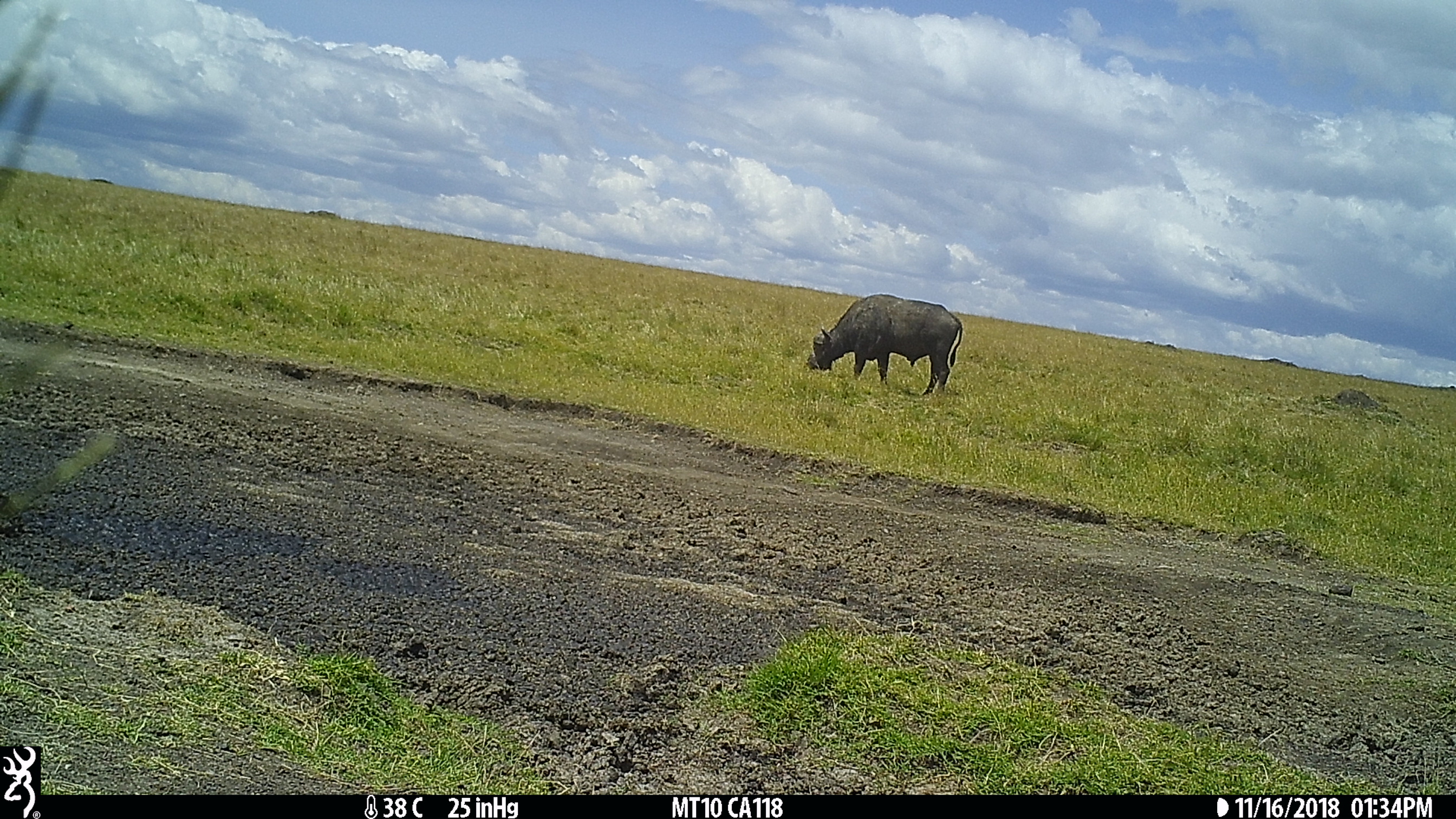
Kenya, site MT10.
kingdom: Animalia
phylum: Chordata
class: Mammalia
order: Artiodactyla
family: Bovidae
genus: Syncerus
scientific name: Syncerus caffer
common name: buffalo